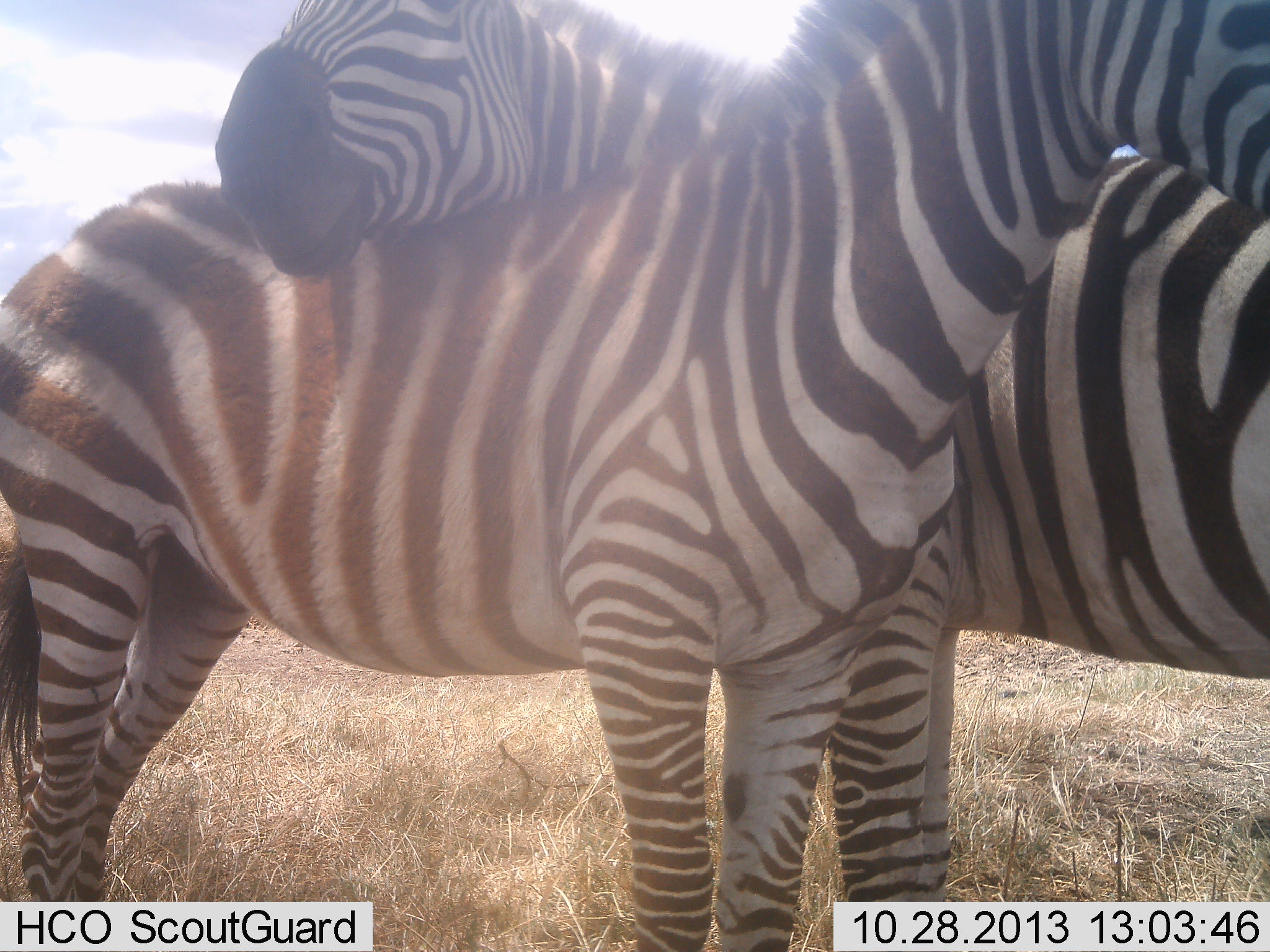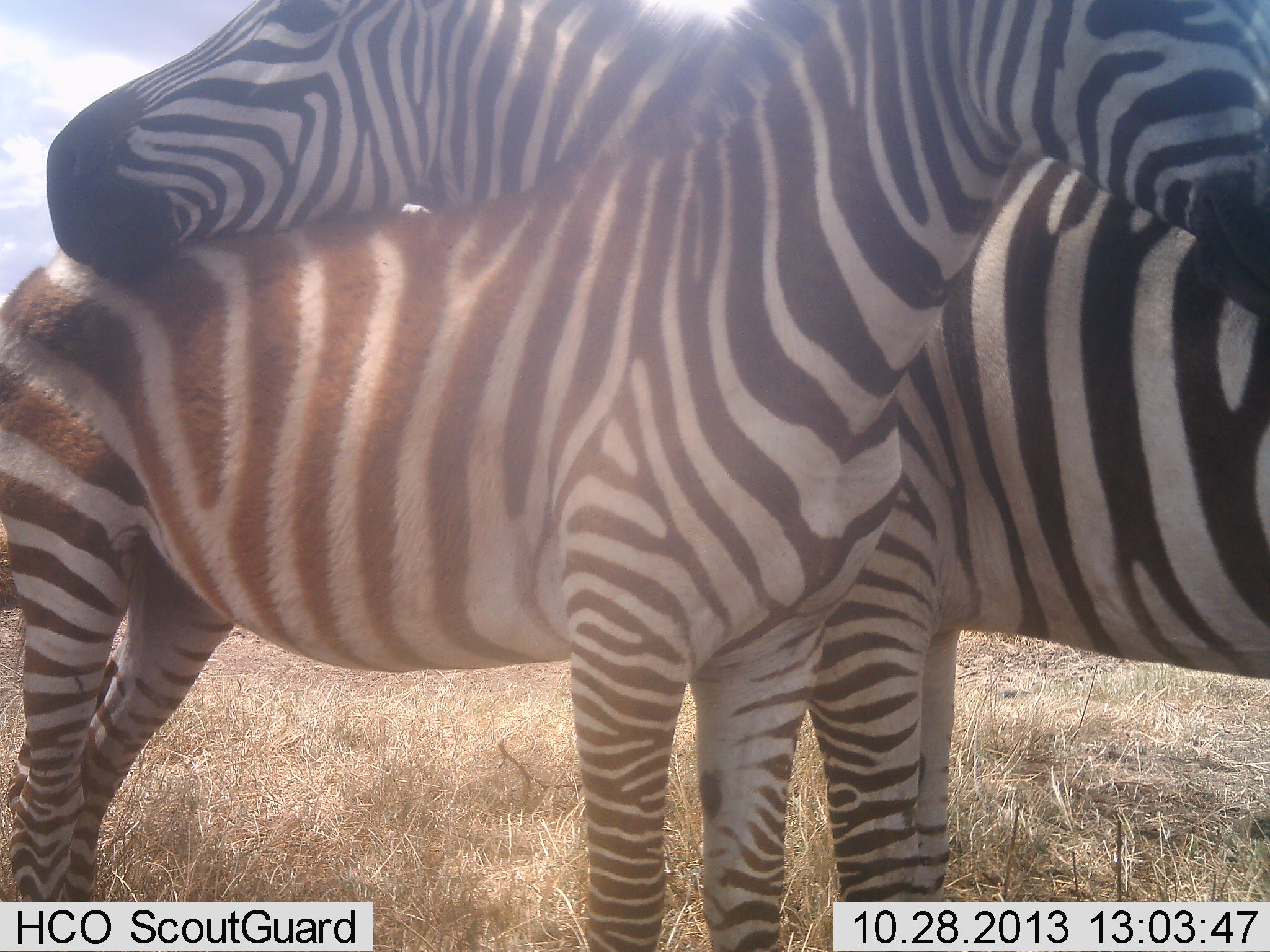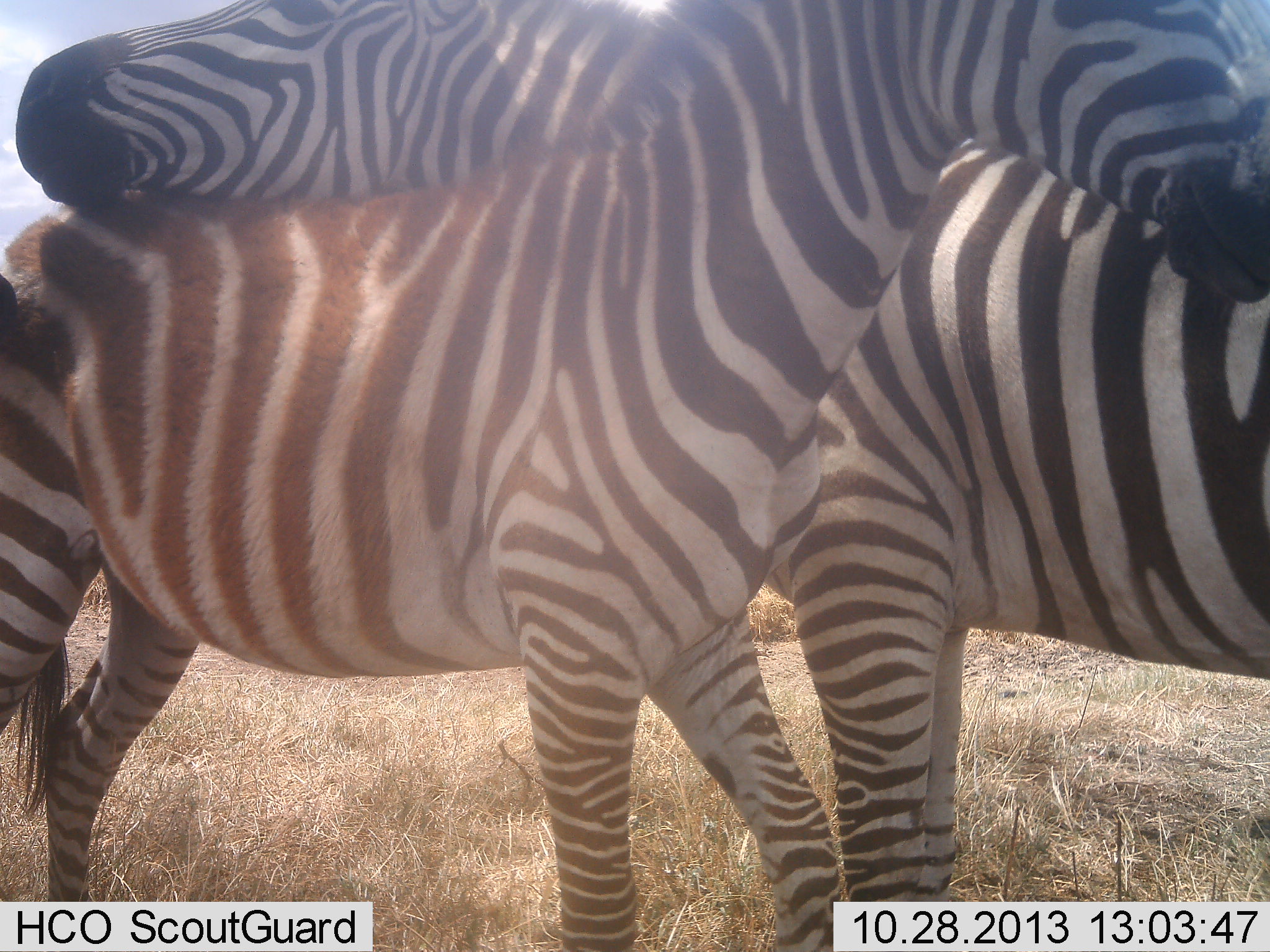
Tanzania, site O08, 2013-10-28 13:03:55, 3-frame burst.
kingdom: Animalia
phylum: Chordata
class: Mammalia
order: Perissodactyla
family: Equidae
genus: Equus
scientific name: Equus quagga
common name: plains zebra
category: zebra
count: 2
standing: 60%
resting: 0%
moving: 0%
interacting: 60%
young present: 0%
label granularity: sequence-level